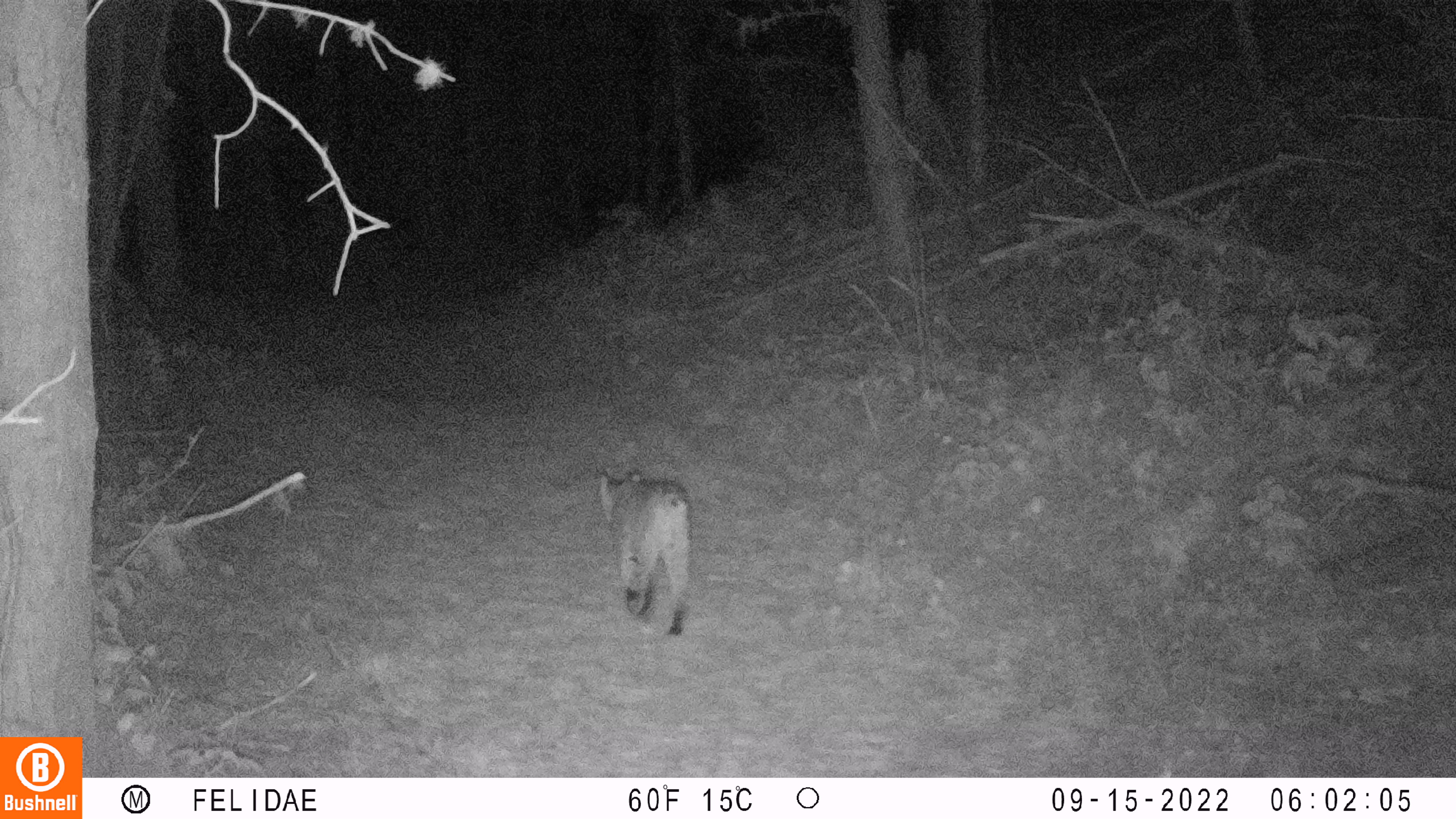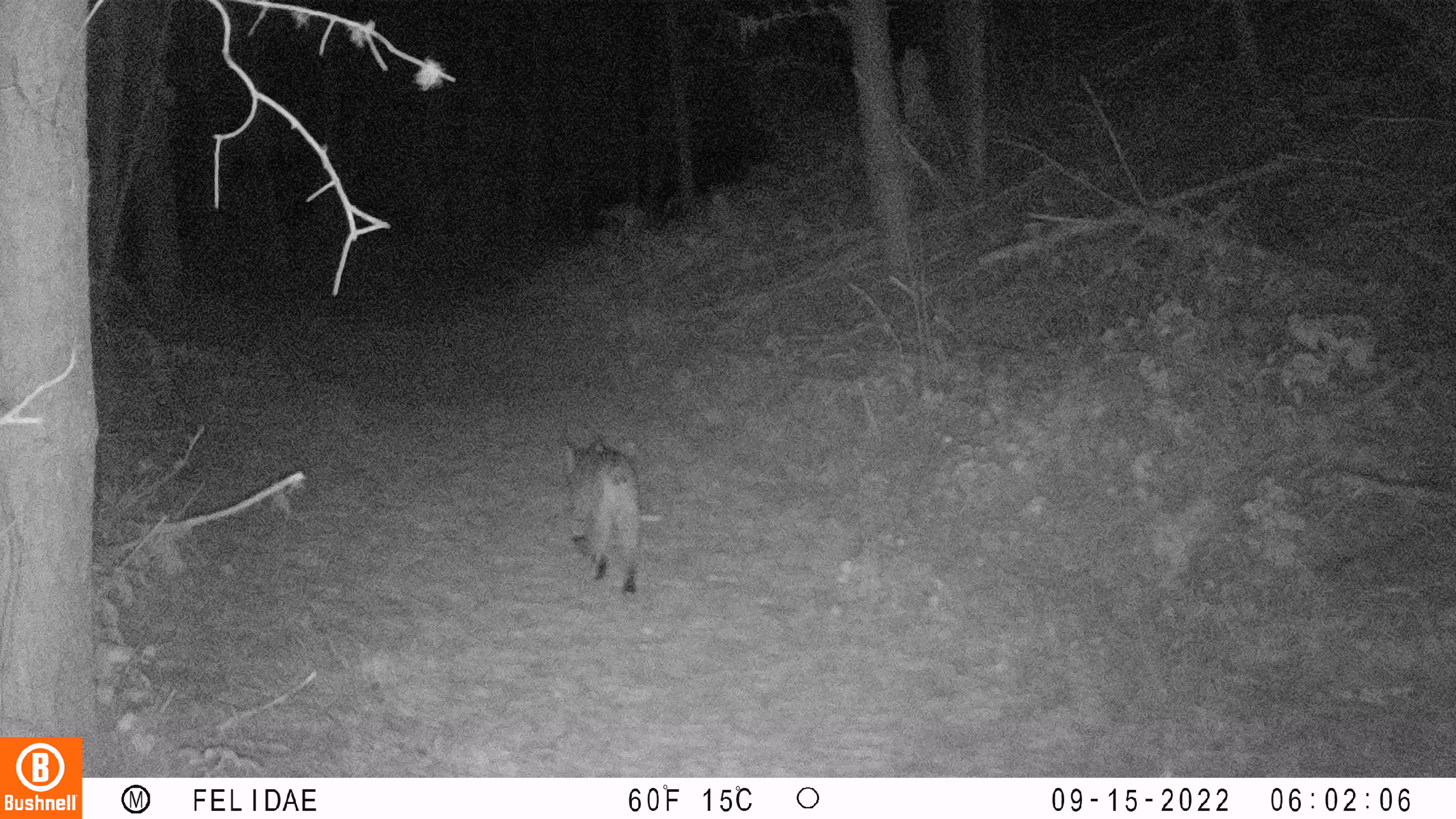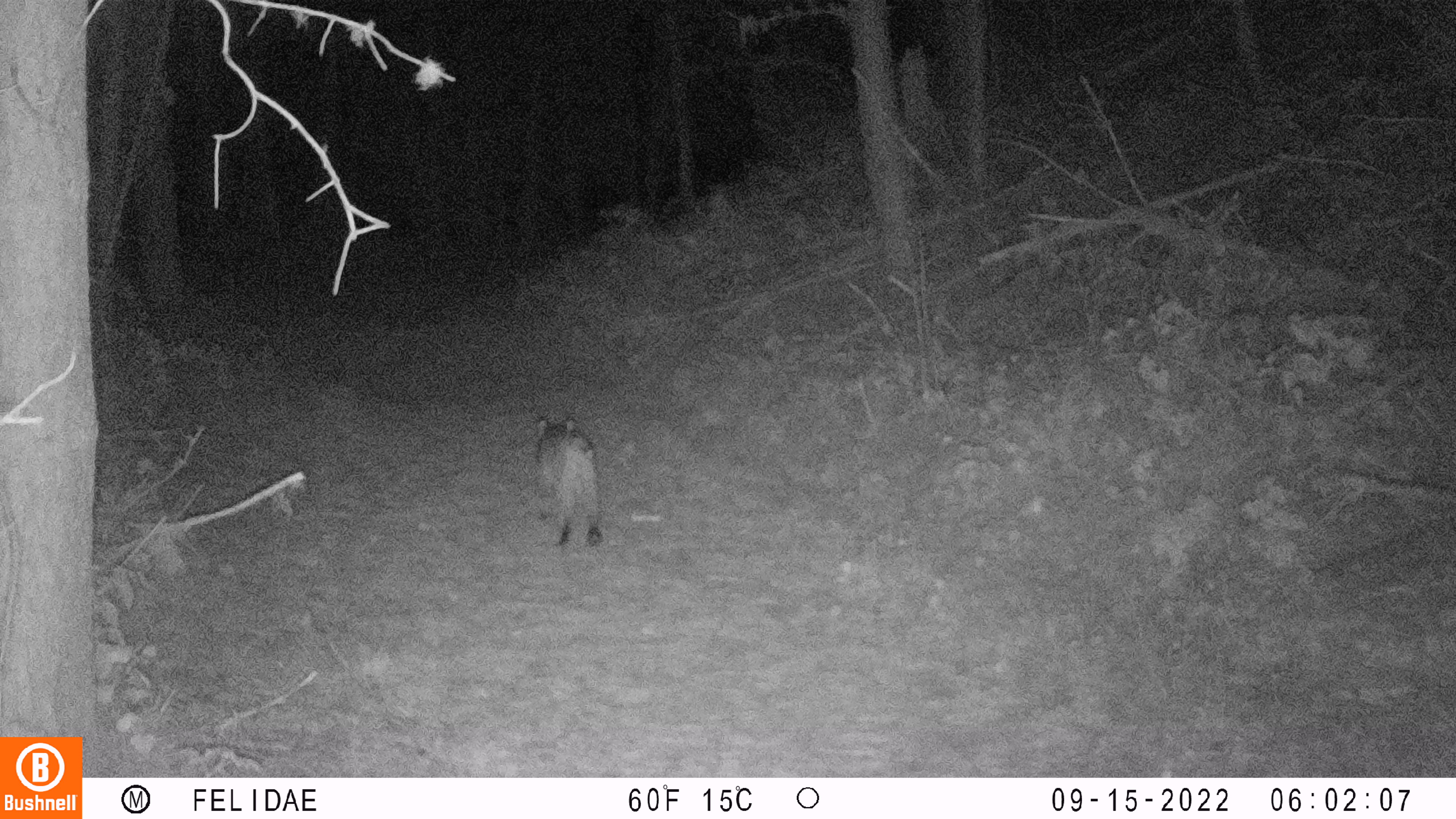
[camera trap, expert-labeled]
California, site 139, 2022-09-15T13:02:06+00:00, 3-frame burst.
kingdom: Animalia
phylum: Chordata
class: Mammalia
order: Carnivora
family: Felidae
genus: Lynx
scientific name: Lynx rufus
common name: bobcat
Bobcat (Lynx rufus).